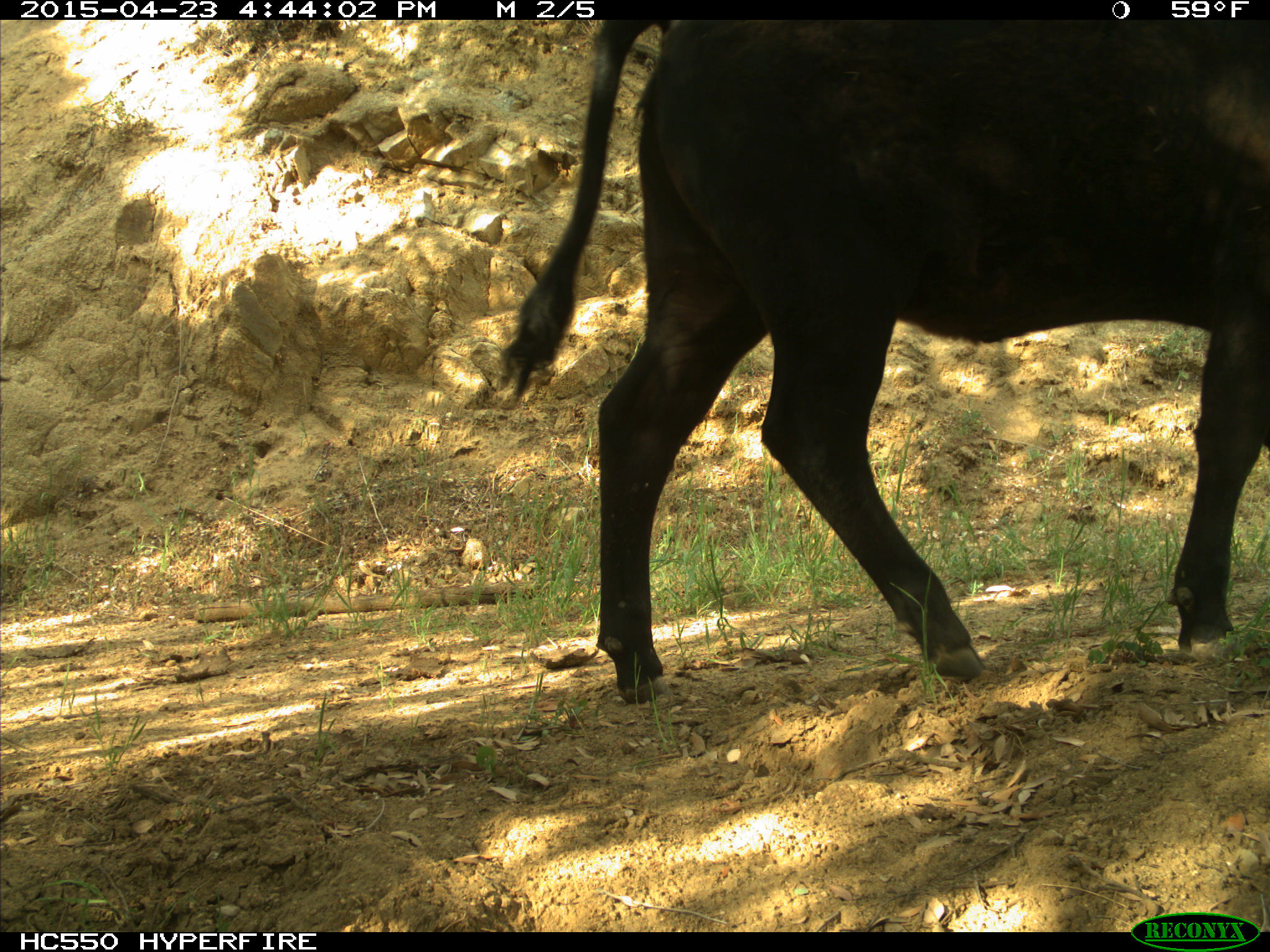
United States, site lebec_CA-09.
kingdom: Animalia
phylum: Chordata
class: Mammalia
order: Artiodactyla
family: Bovidae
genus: Bos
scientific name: Bos taurus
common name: domestic cow